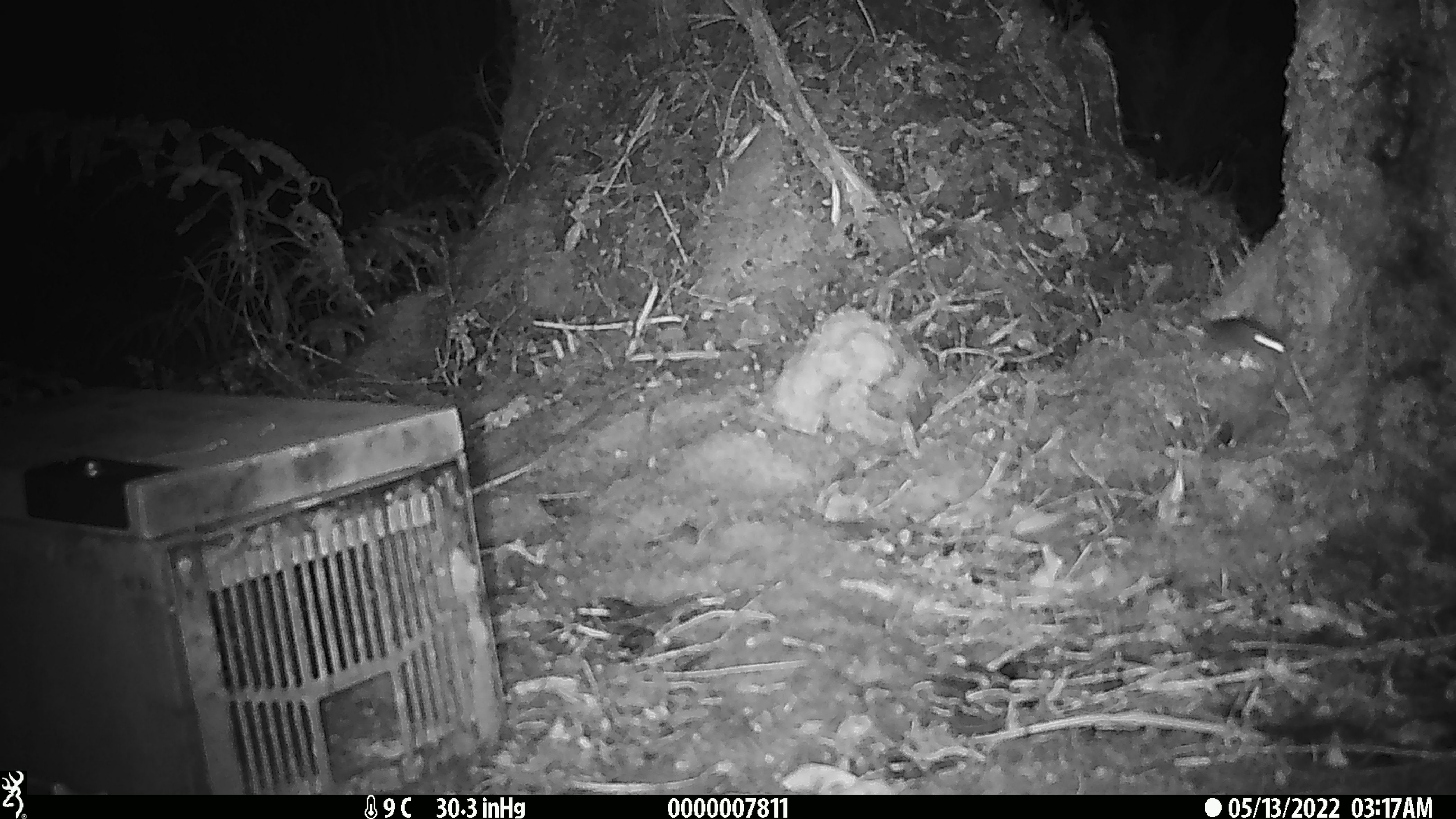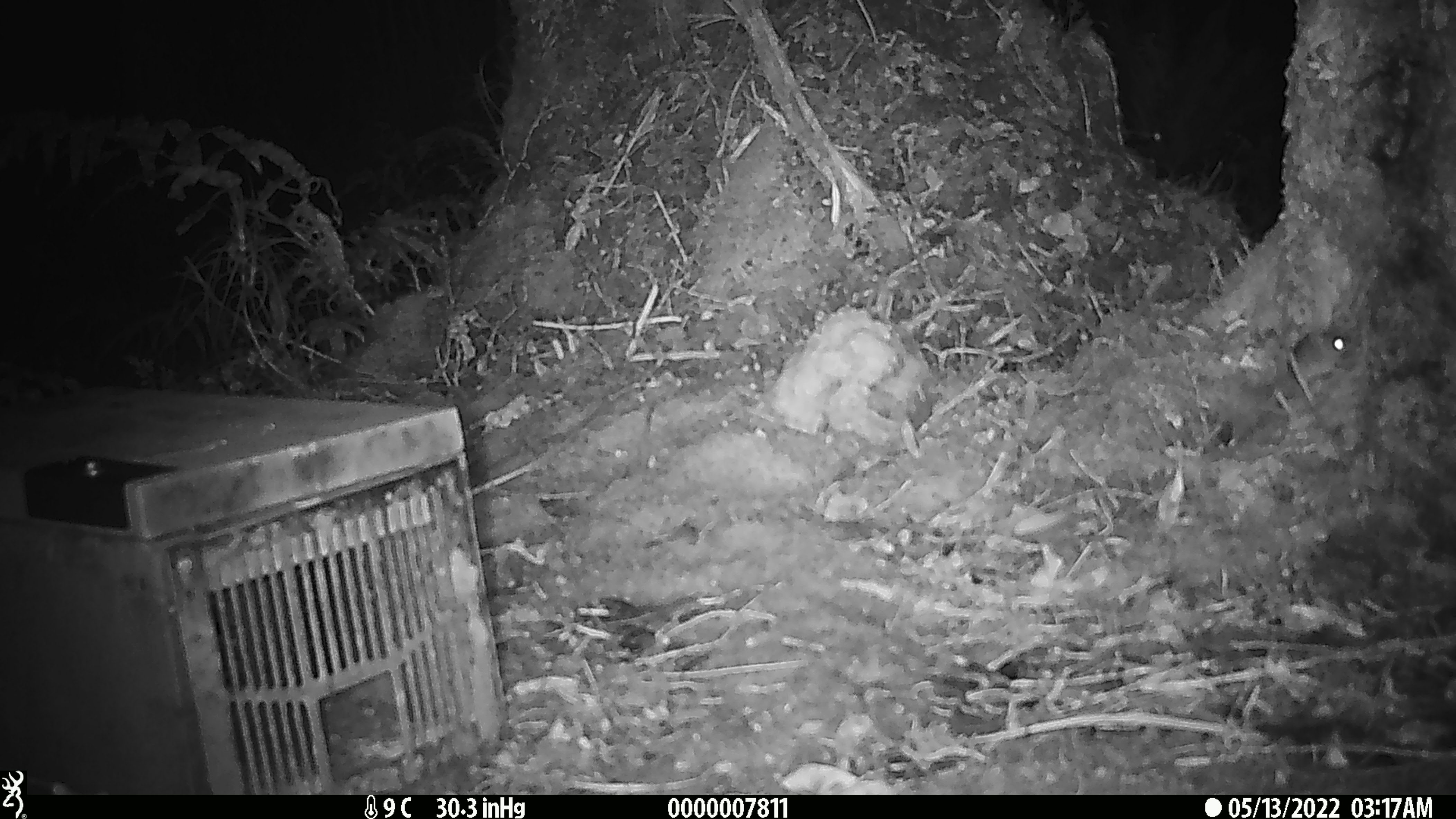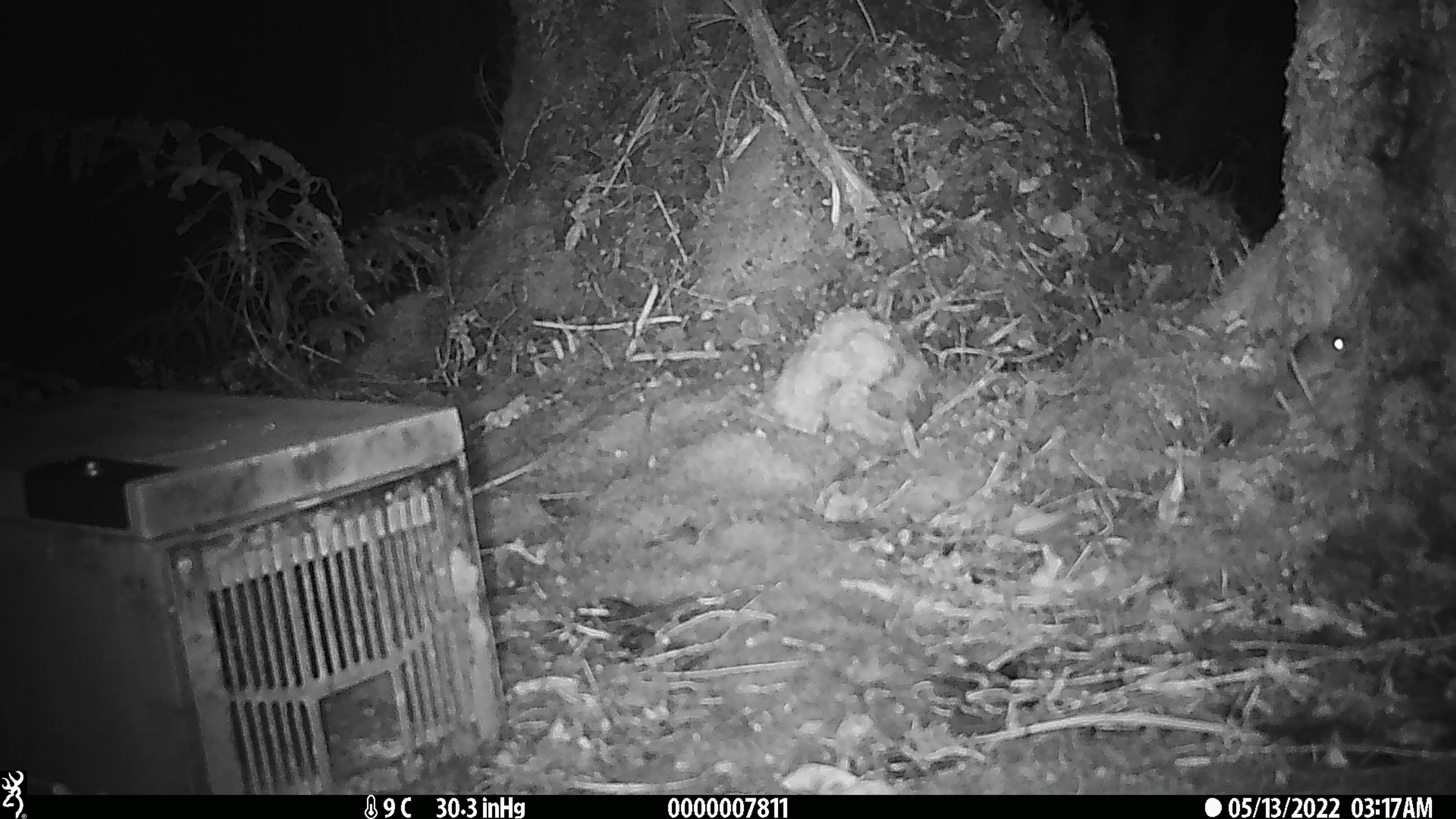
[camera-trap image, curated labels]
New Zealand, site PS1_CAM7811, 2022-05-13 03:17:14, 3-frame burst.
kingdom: Animalia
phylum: Chordata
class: Mammalia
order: Rodentia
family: Muridae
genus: Mus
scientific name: Mus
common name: mouse